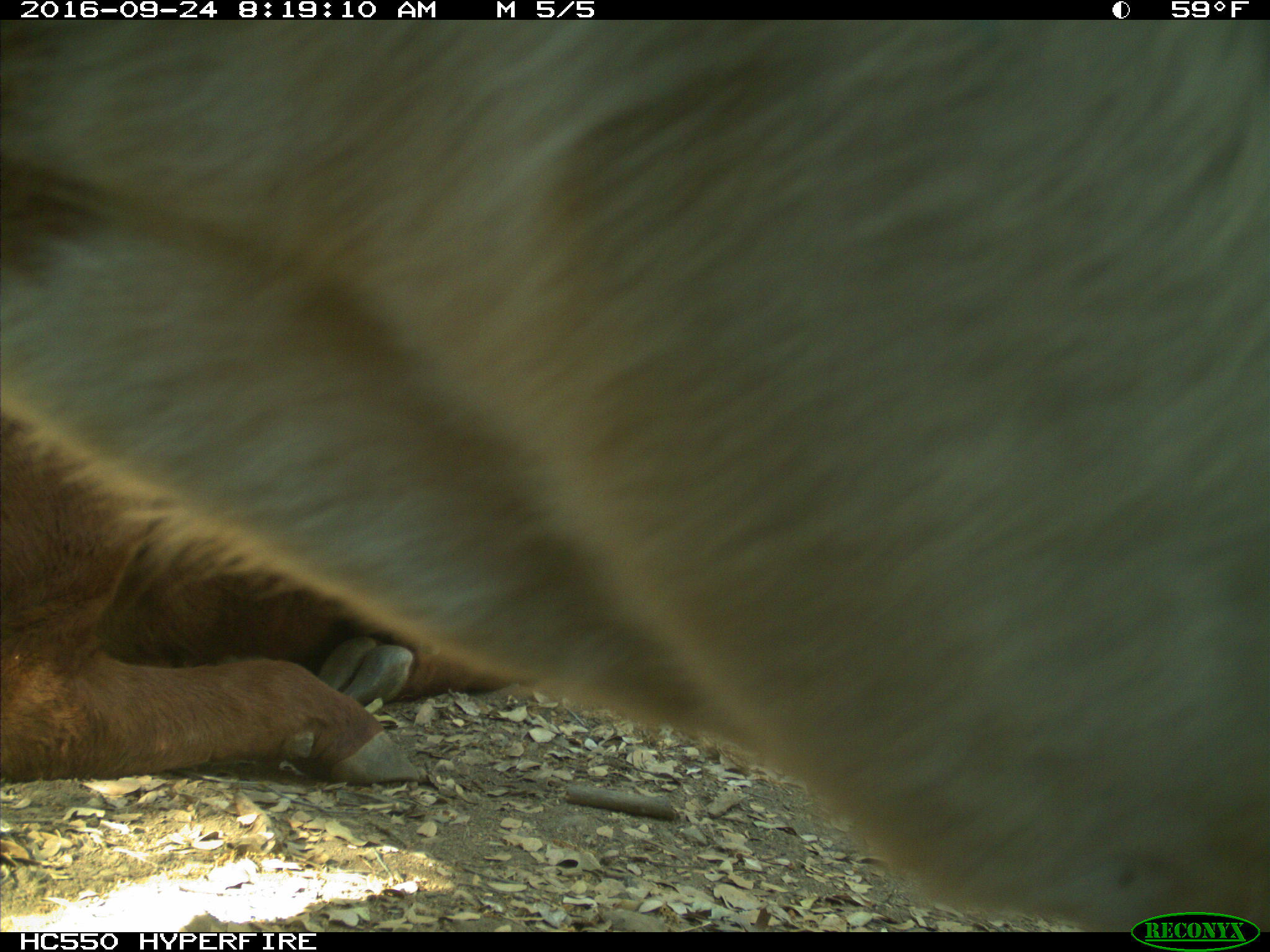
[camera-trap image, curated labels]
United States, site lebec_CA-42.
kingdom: Animalia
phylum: Chordata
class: Mammalia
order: Artiodactyla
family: Bovidae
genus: Bos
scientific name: Bos taurus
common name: domestic cow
Bos taurus (domestic cow).